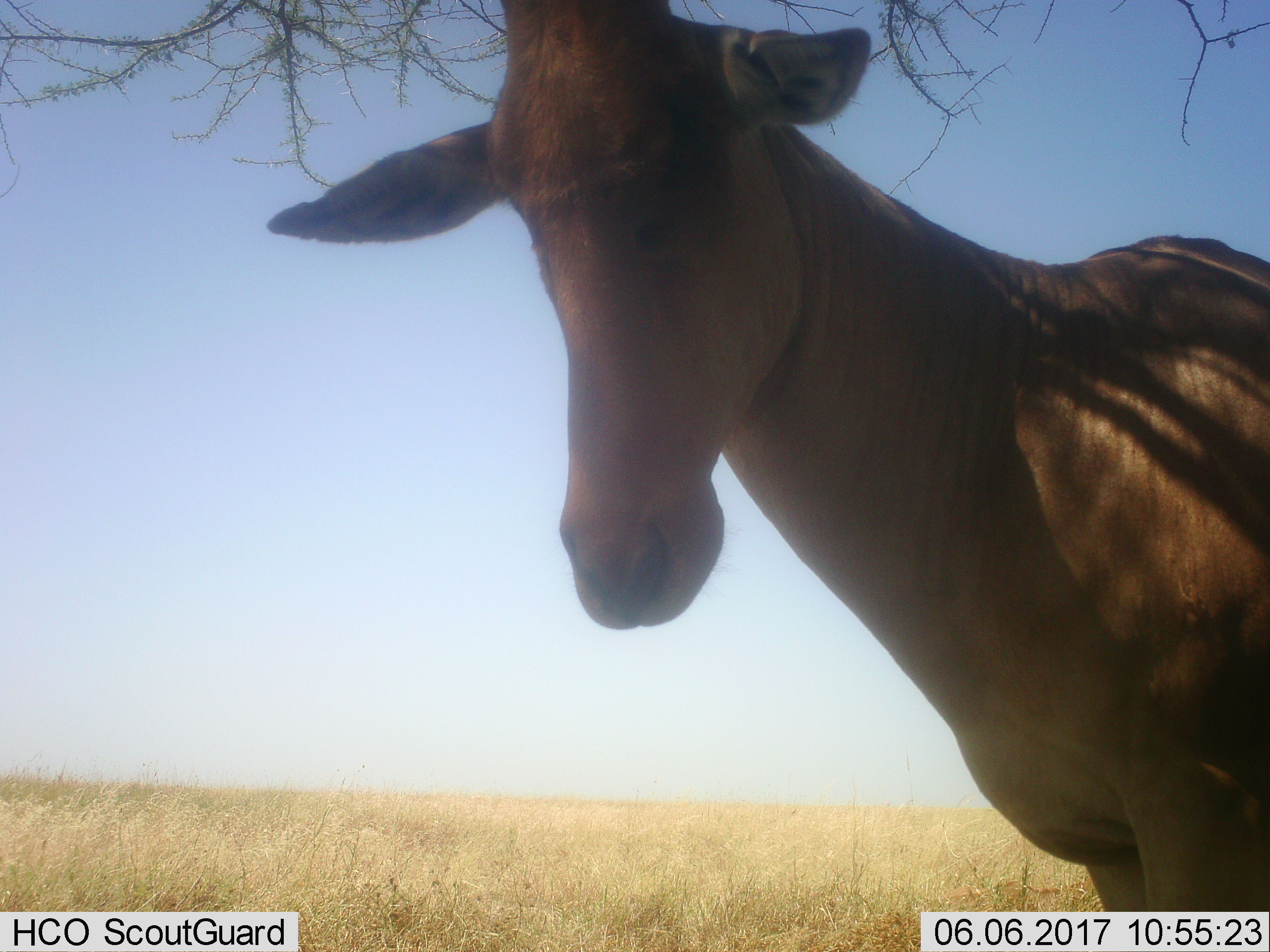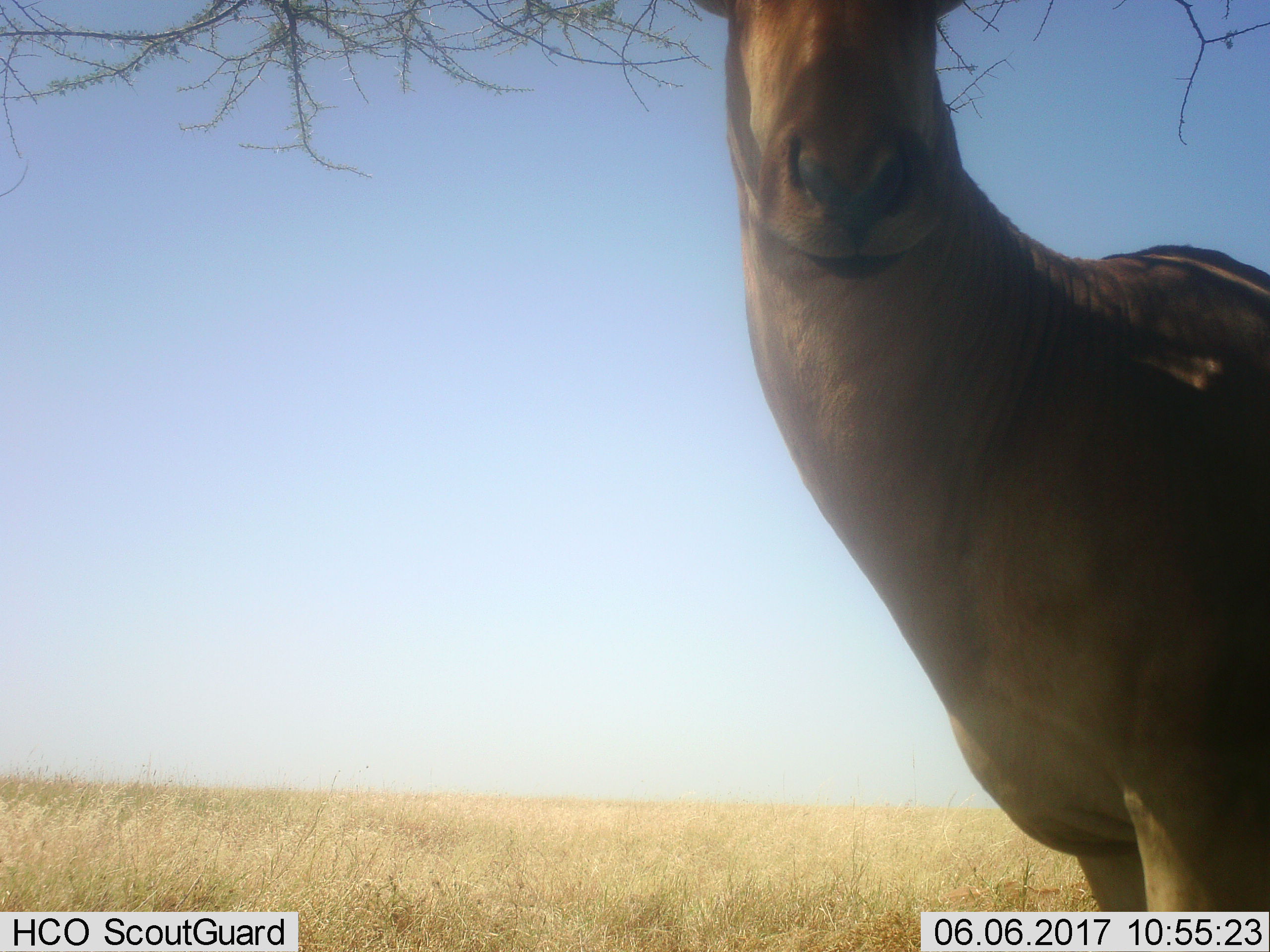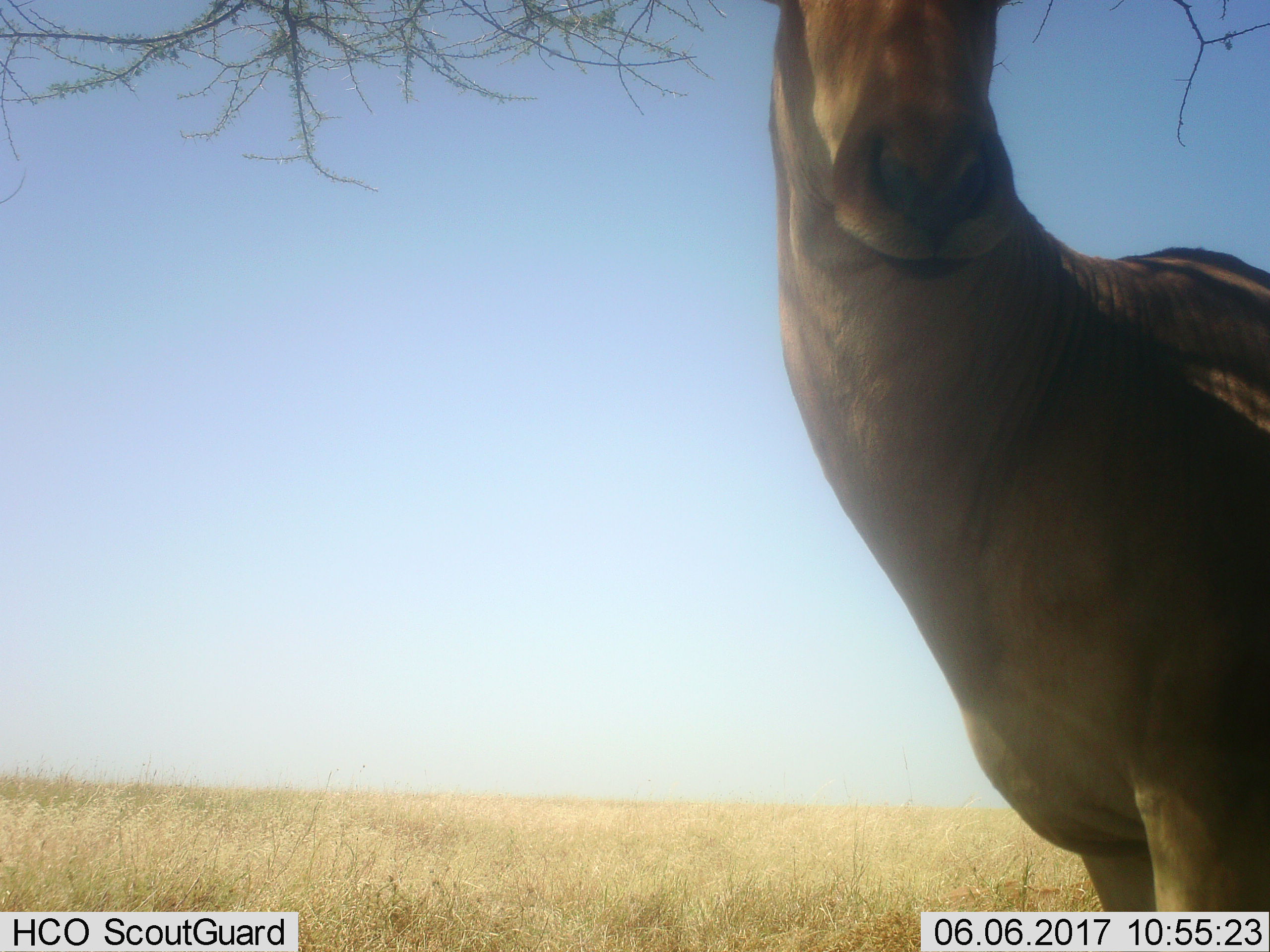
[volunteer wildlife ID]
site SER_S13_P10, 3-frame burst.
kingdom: Animalia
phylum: Chordata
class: Mammalia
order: Artiodactyla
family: Bovidae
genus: Alcelaphus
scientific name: Alcelaphus buselaphus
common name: hartebeest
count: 1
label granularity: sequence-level